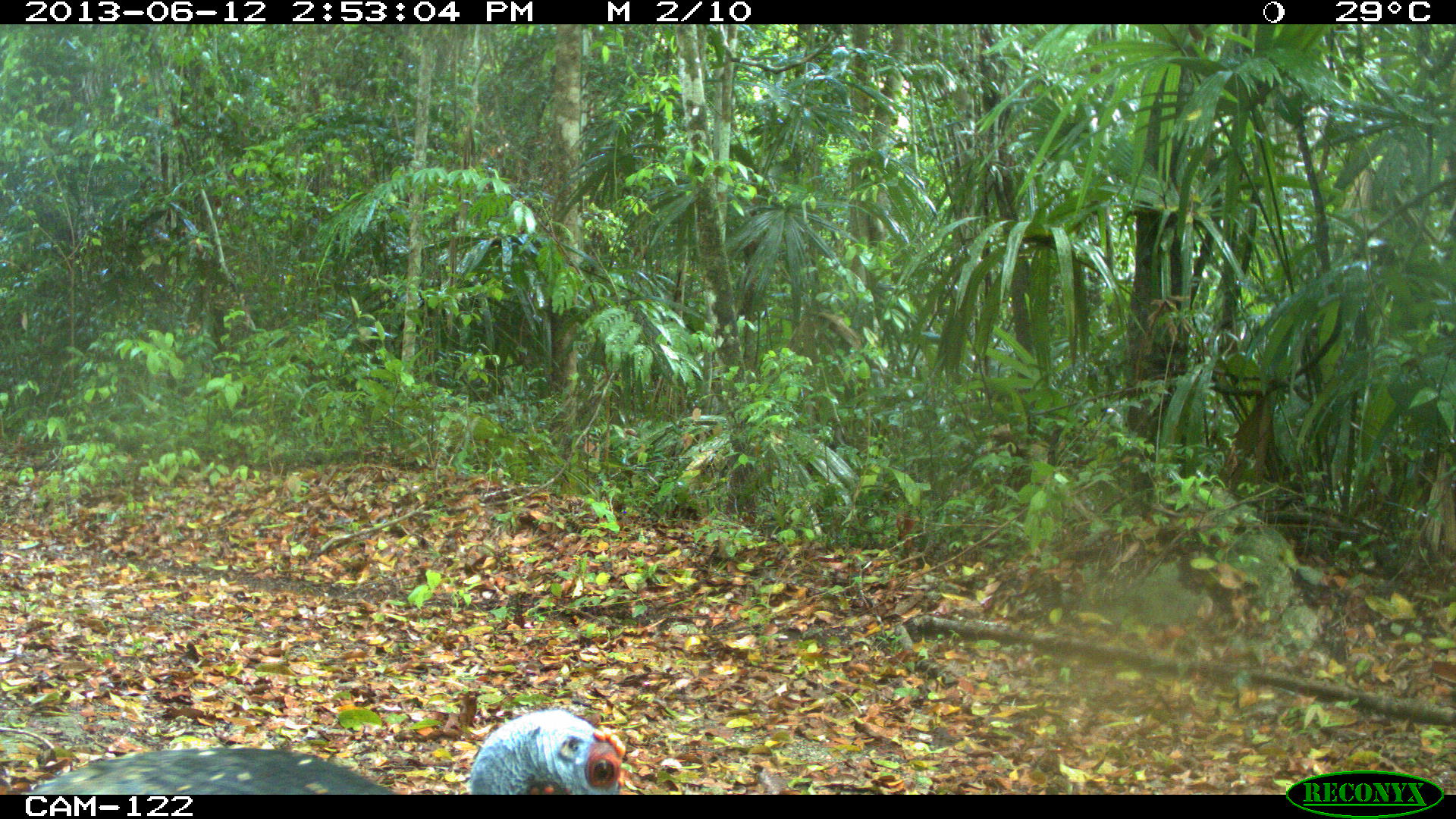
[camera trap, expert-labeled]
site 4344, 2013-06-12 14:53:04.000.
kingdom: Animalia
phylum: Chordata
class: Aves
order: Galliformes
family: Phasianidae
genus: Meleagris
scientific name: Meleagris ocellata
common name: ocellated turkey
Meleagris ocellata (ocellated turkey), count 1, sex female.